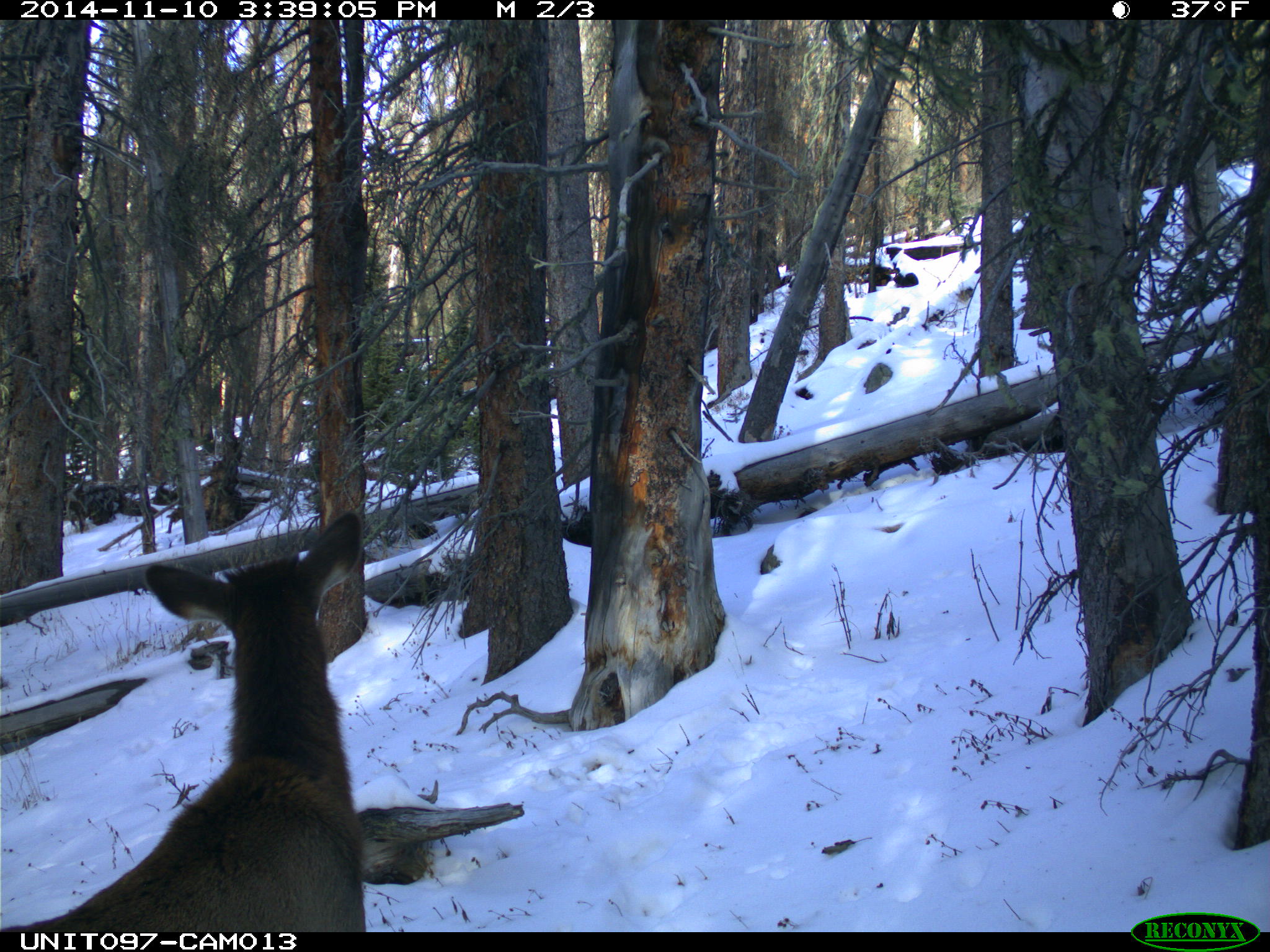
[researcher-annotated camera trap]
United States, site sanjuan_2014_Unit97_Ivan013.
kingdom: Animalia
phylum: Chordata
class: Mammalia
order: Artiodactyla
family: Cervidae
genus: Cervus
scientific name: Cervus elaphus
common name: red deer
Cervus elaphus (red deer).